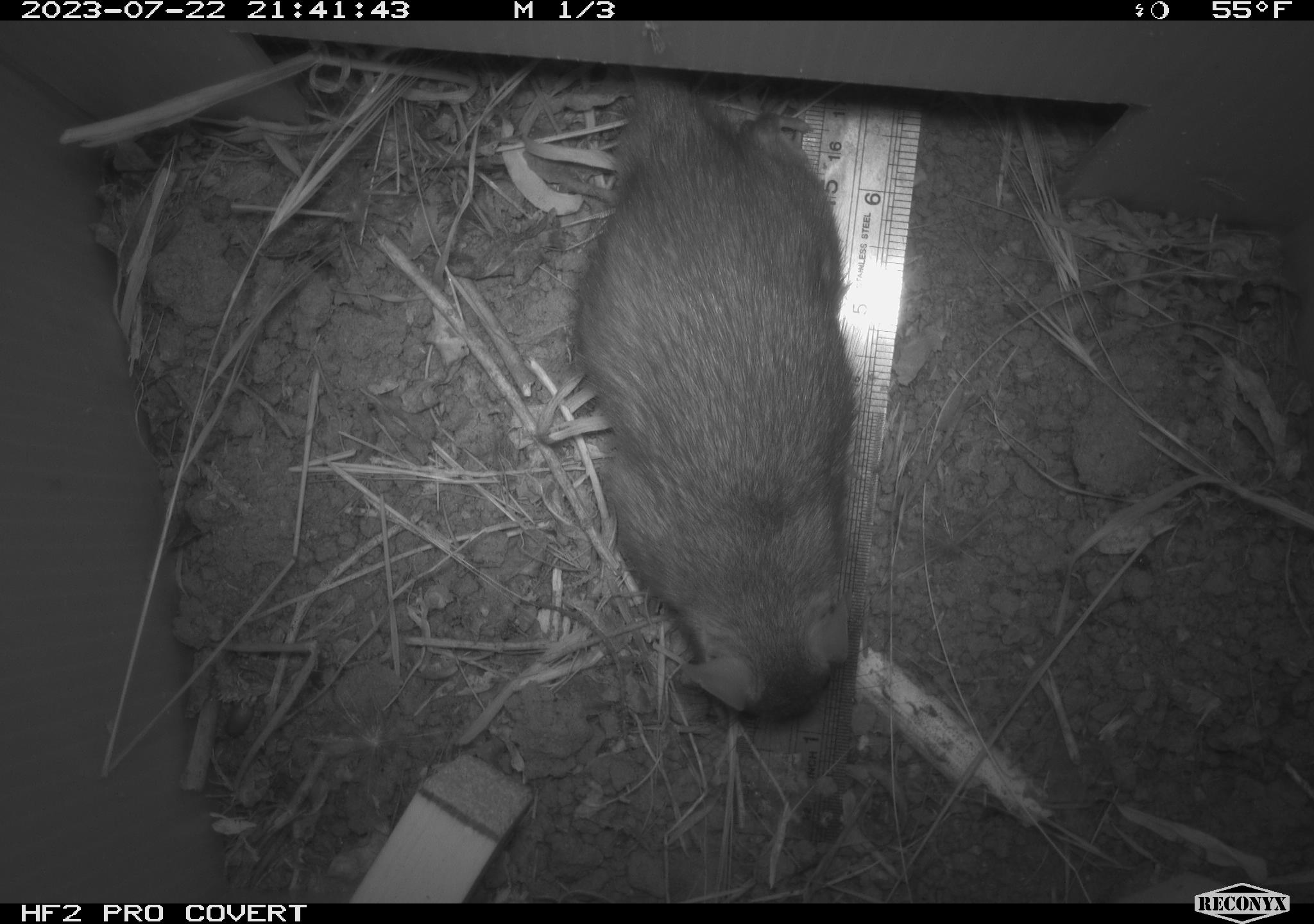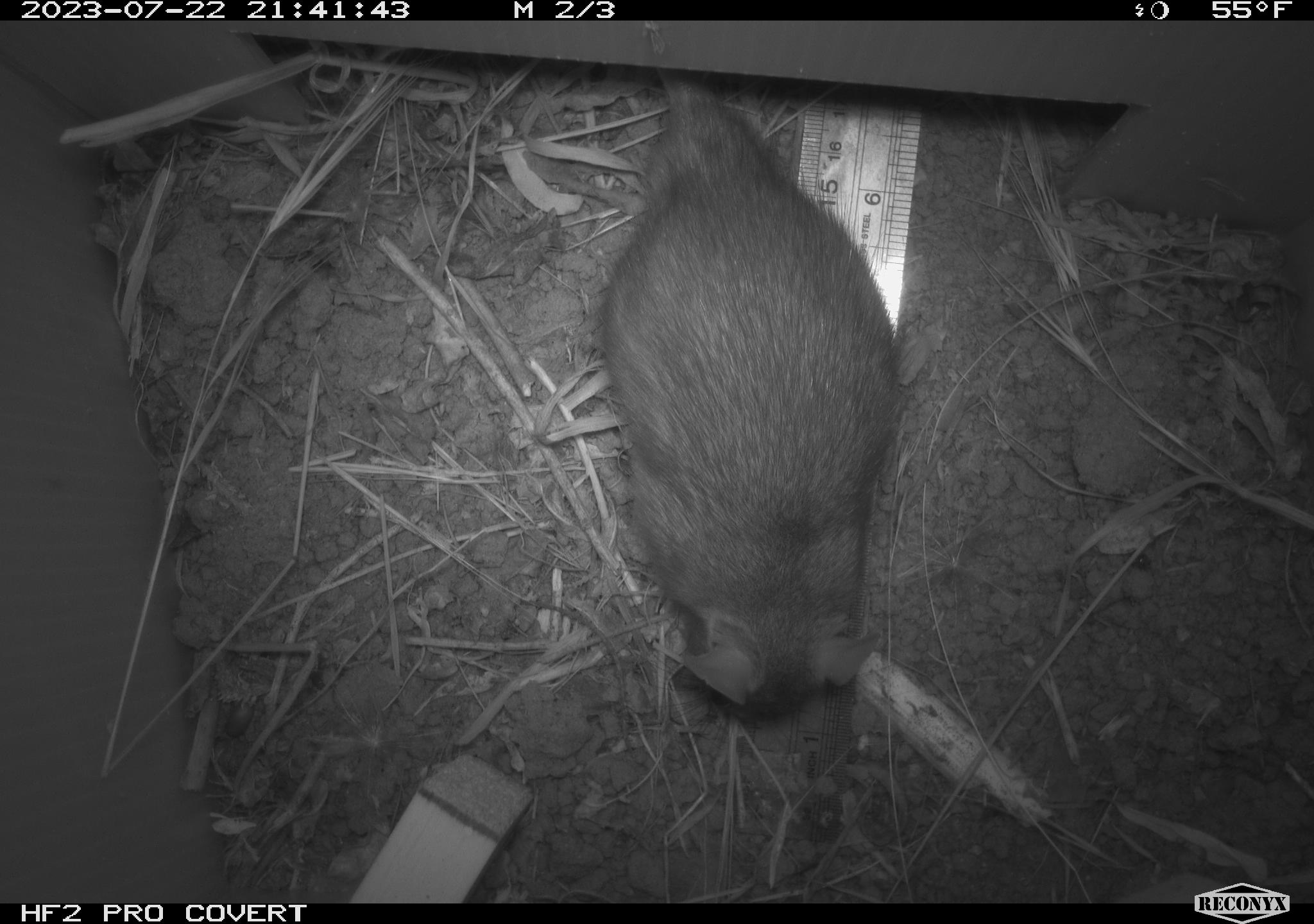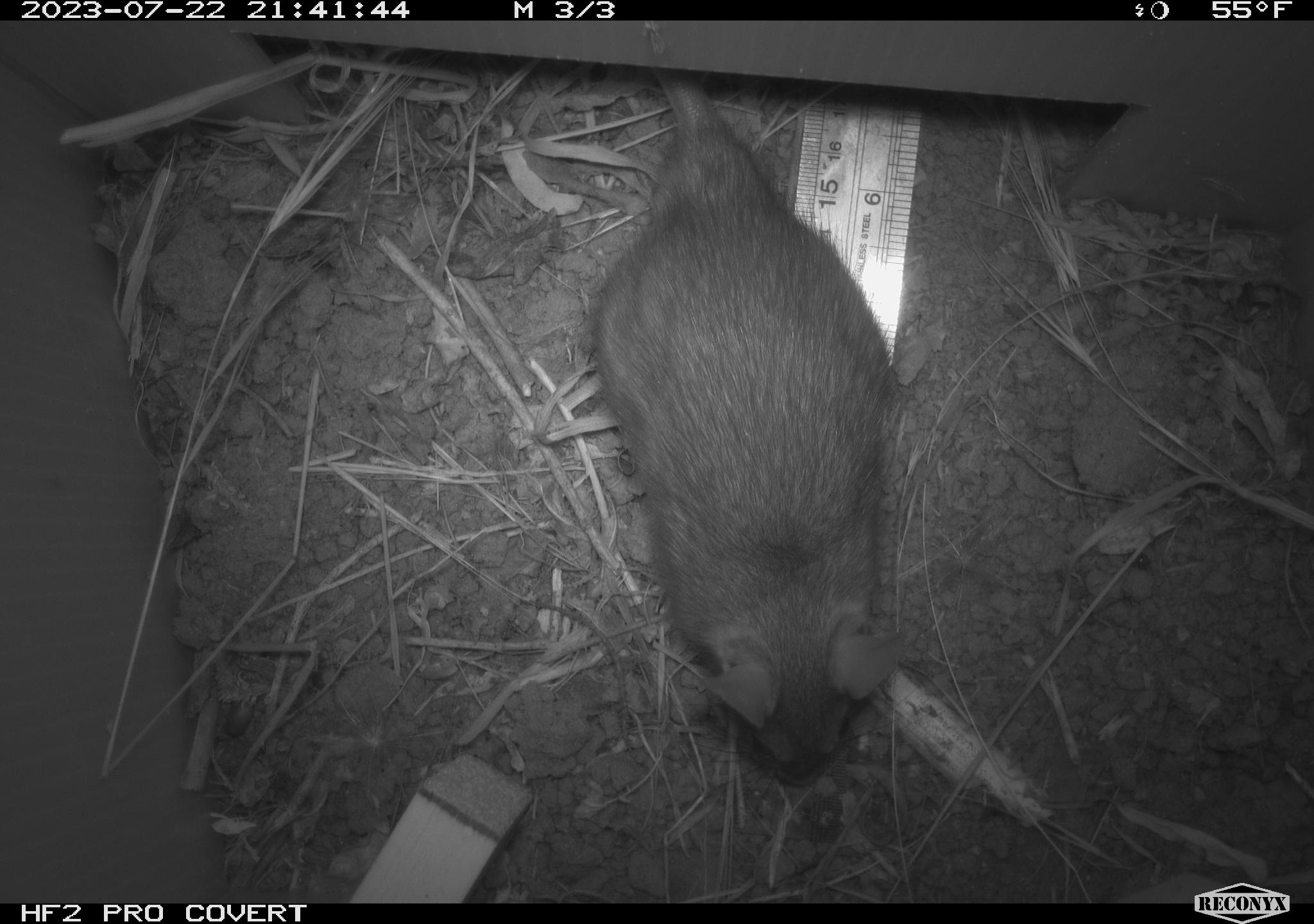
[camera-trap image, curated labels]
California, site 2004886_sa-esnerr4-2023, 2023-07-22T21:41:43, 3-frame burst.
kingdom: Animalia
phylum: Chordata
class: Mammalia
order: Rodentia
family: Muridae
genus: Rattus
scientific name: Rattus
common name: rat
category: rattus species